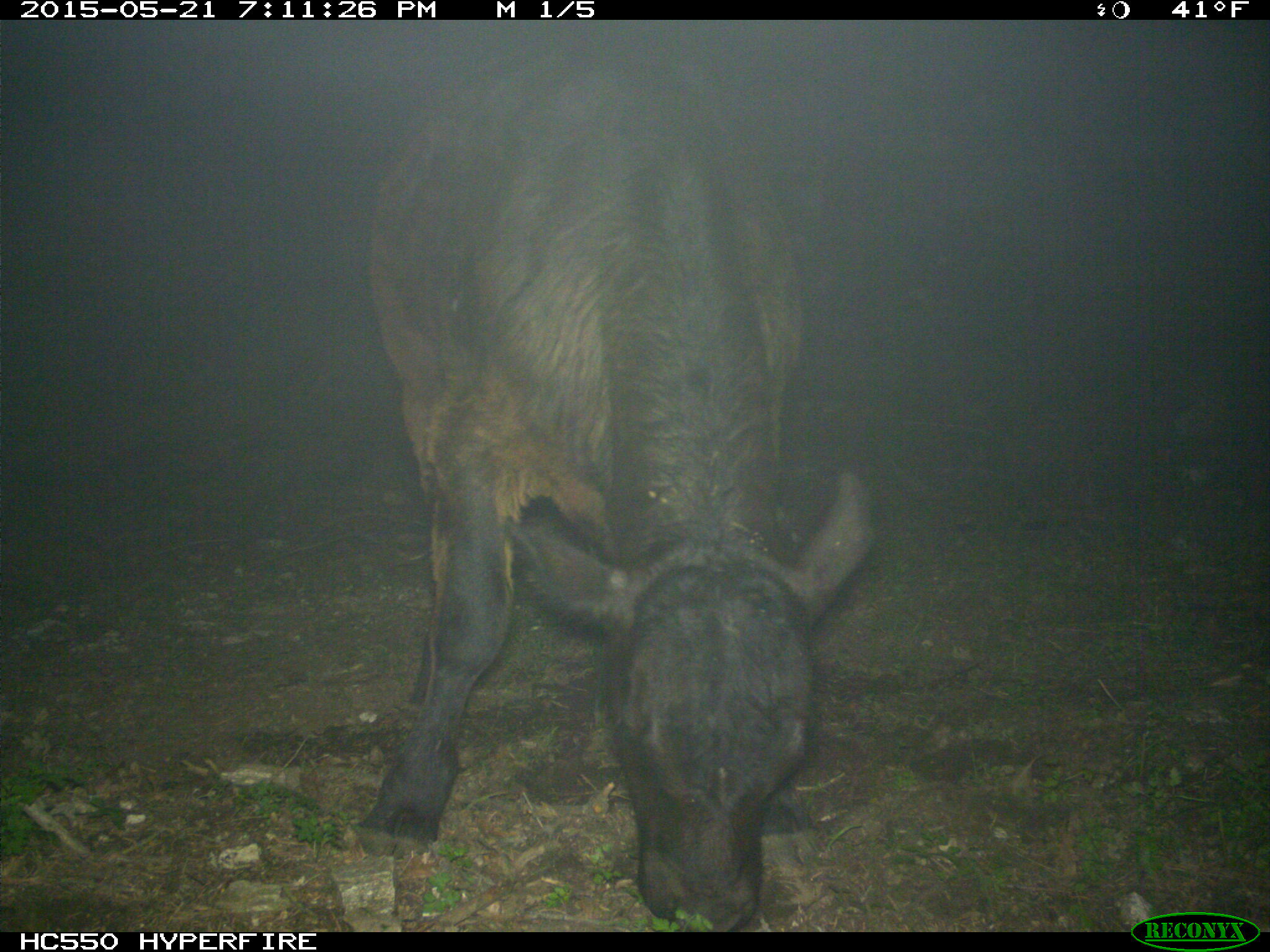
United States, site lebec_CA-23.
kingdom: Animalia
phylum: Chordata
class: Mammalia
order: Artiodactyla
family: Bovidae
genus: Bos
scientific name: Bos taurus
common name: domestic cow